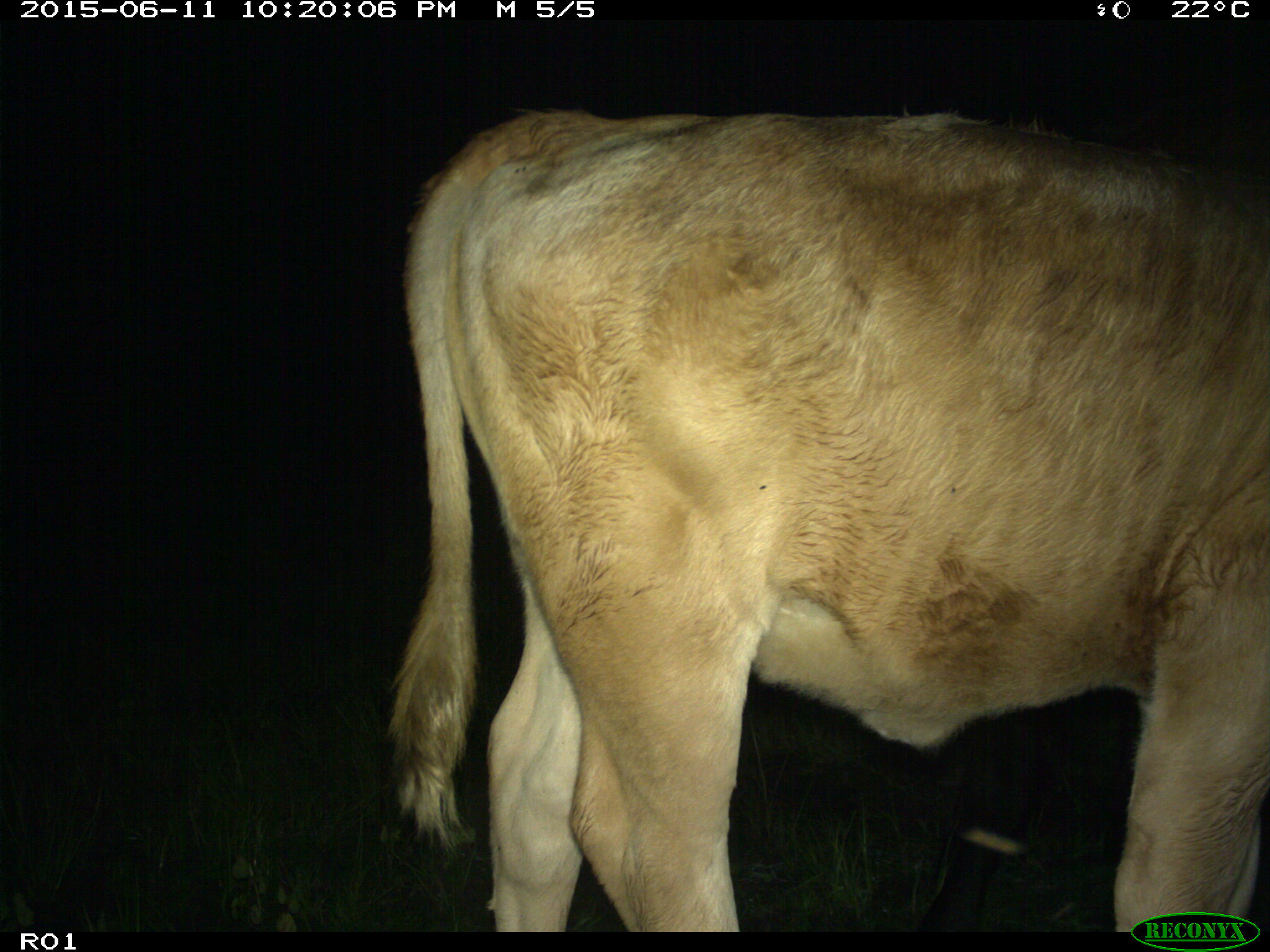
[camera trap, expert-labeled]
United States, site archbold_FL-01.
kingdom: Animalia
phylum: Chordata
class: Mammalia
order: Artiodactyla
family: Bovidae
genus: Bos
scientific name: Bos taurus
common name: domestic cow